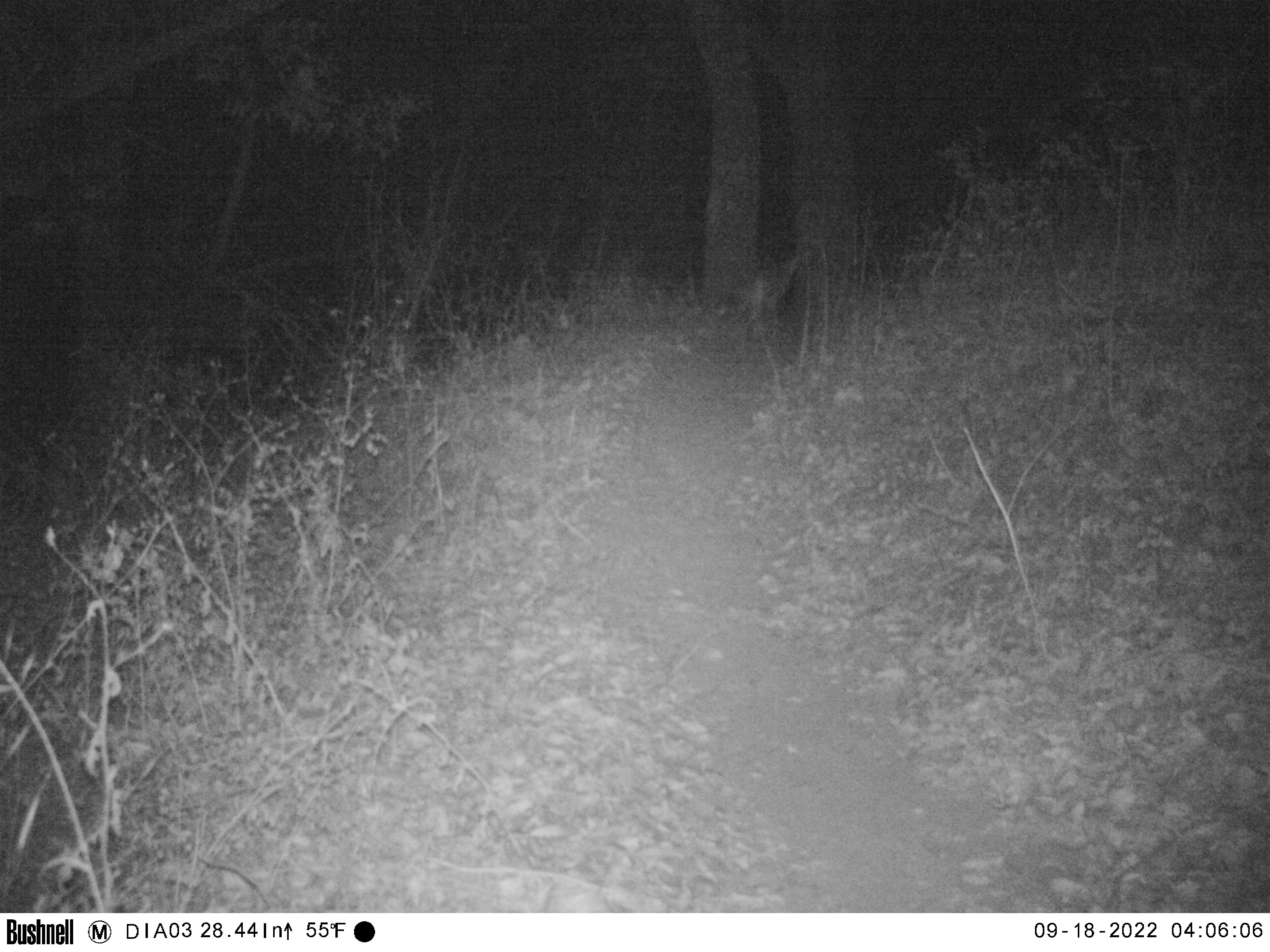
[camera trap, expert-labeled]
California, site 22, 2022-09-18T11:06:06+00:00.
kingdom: Animalia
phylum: Chordata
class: Mammalia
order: Carnivora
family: Canidae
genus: Canis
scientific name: Canis latrans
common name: coyote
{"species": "coyote (Canis latrans)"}